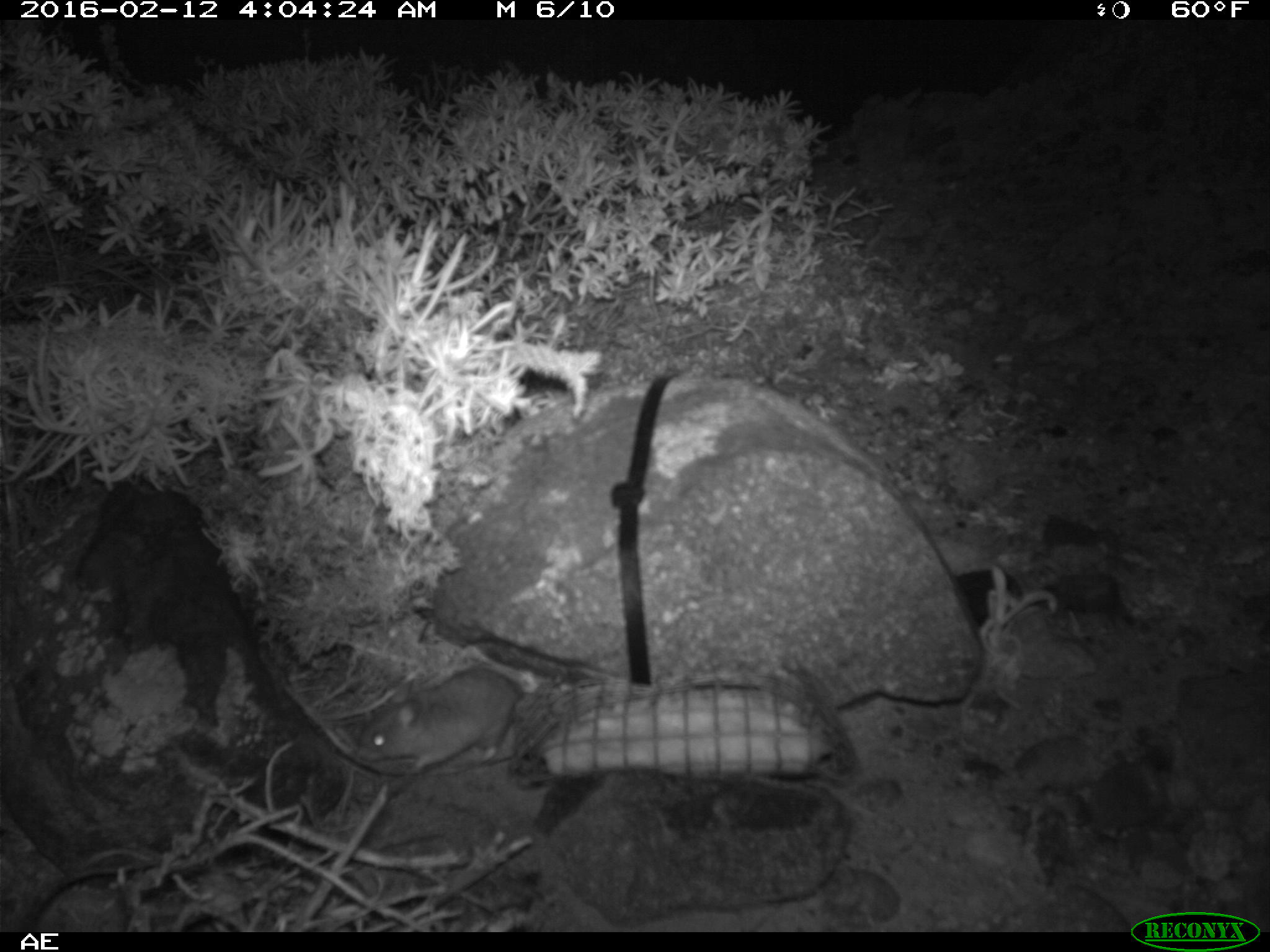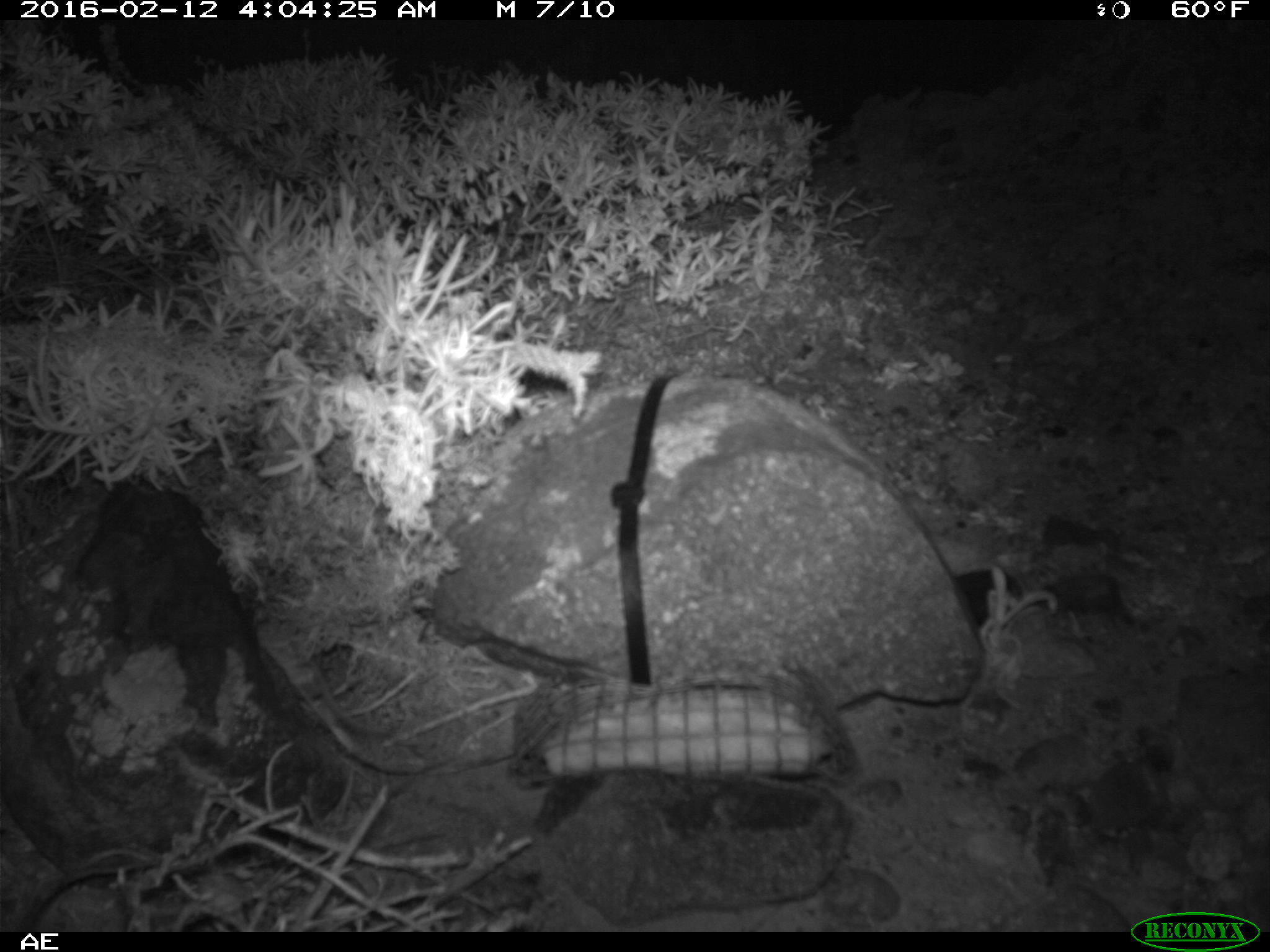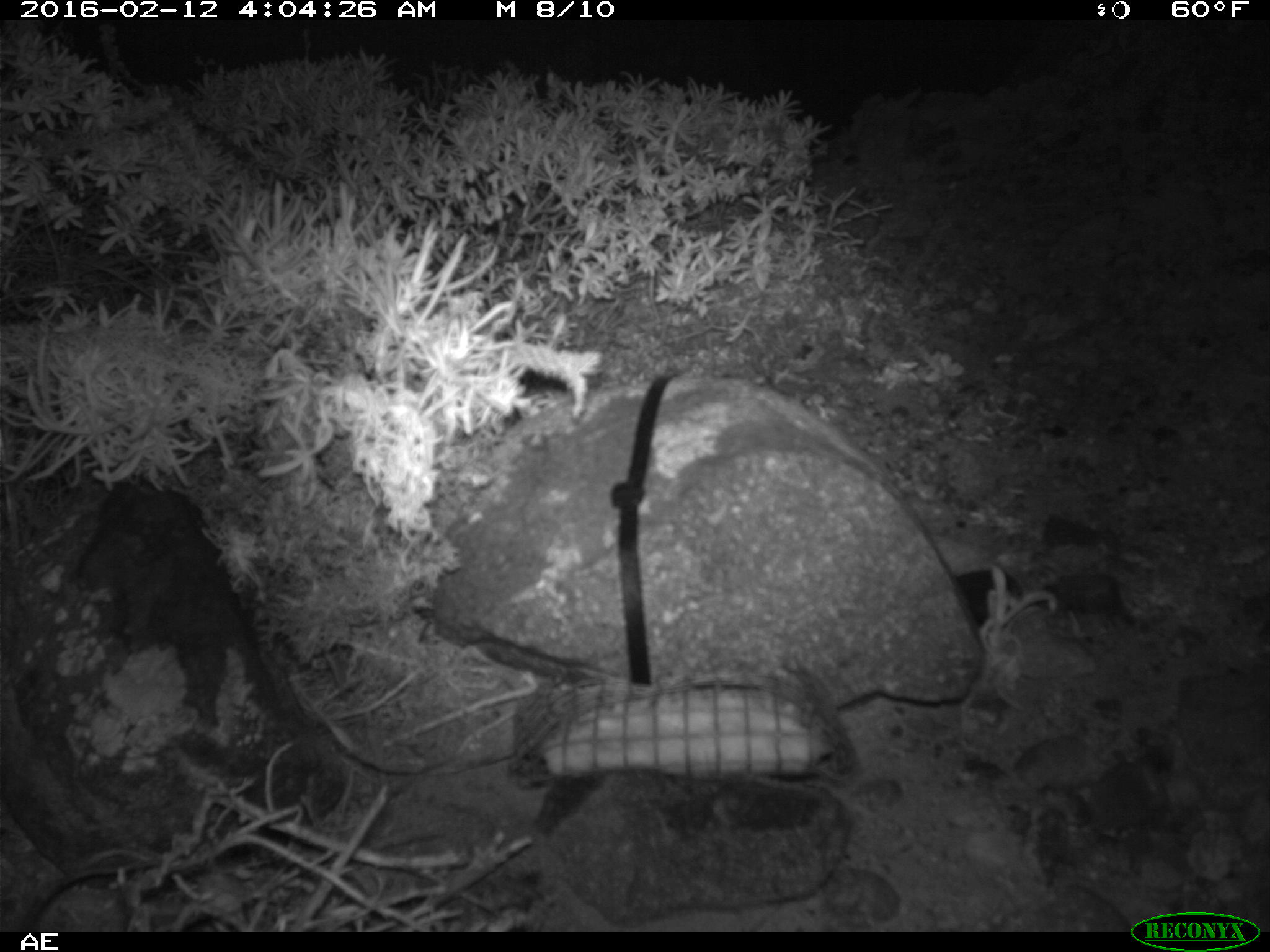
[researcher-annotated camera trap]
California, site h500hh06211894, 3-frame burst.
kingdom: Animalia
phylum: Chordata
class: Mammalia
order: Rodentia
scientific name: Rodentia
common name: rodent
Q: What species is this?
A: Rodent (Rodentia).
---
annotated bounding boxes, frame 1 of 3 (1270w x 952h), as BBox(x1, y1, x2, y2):
rodent: BBox(359, 666, 520, 772)